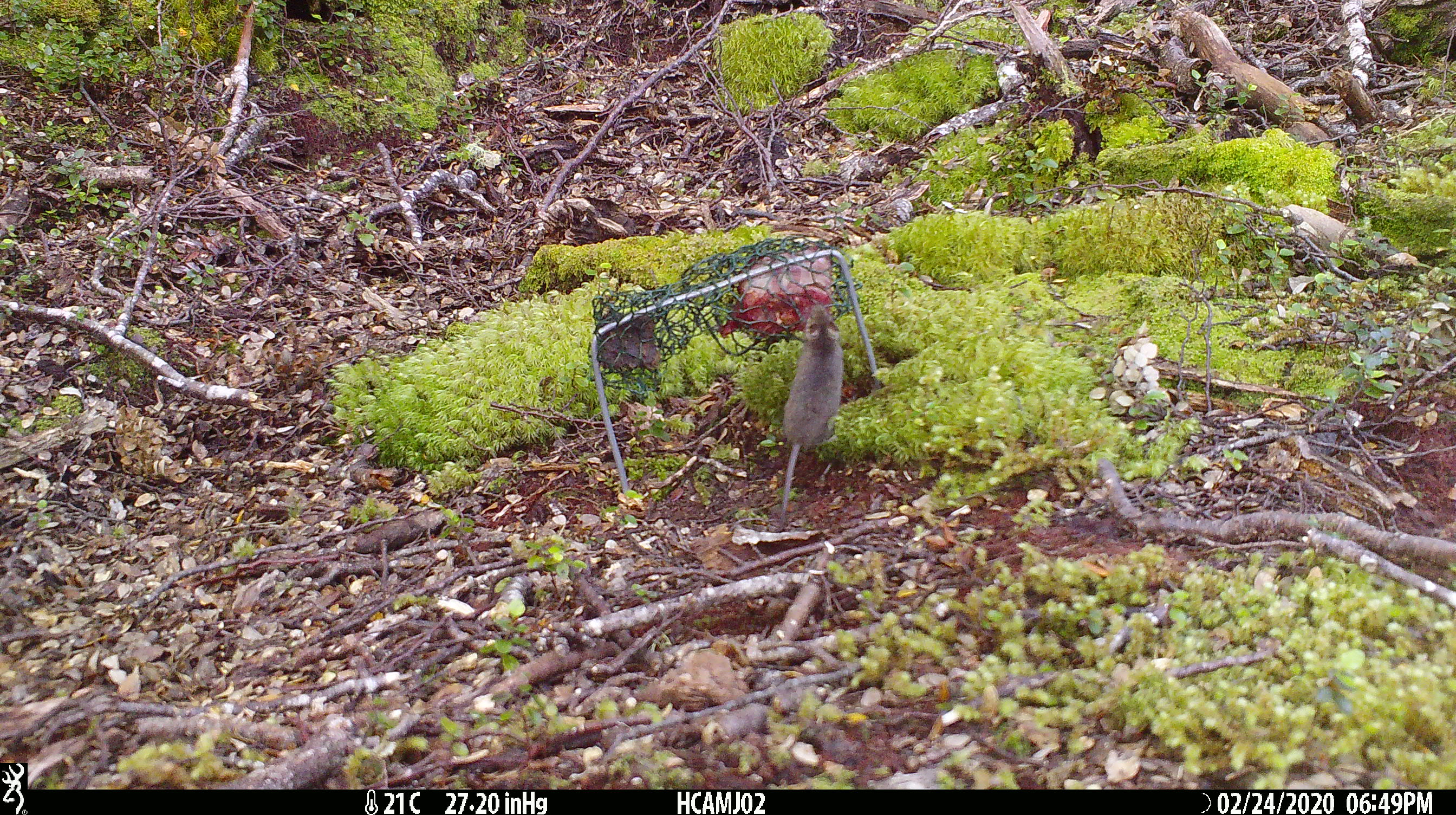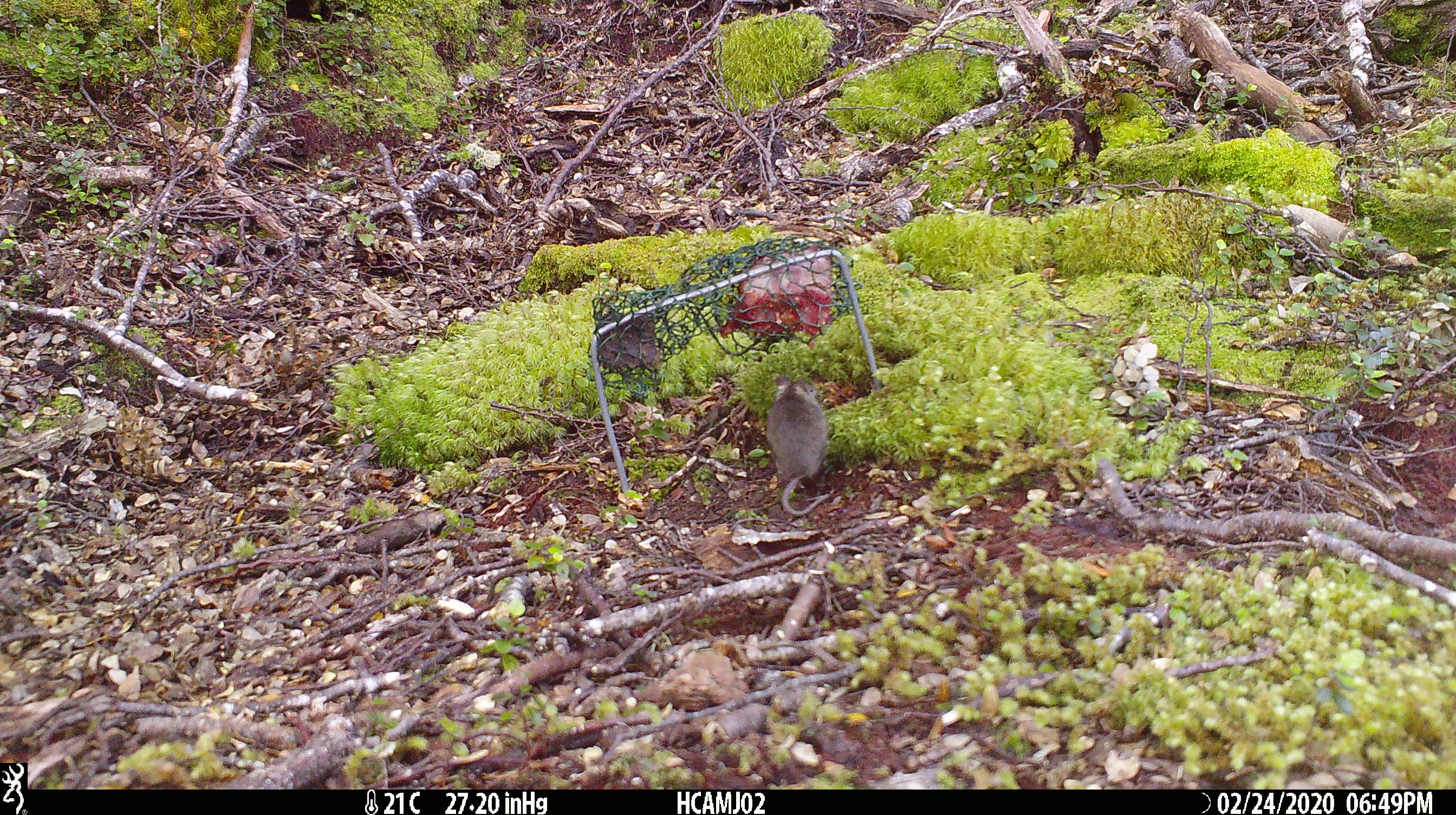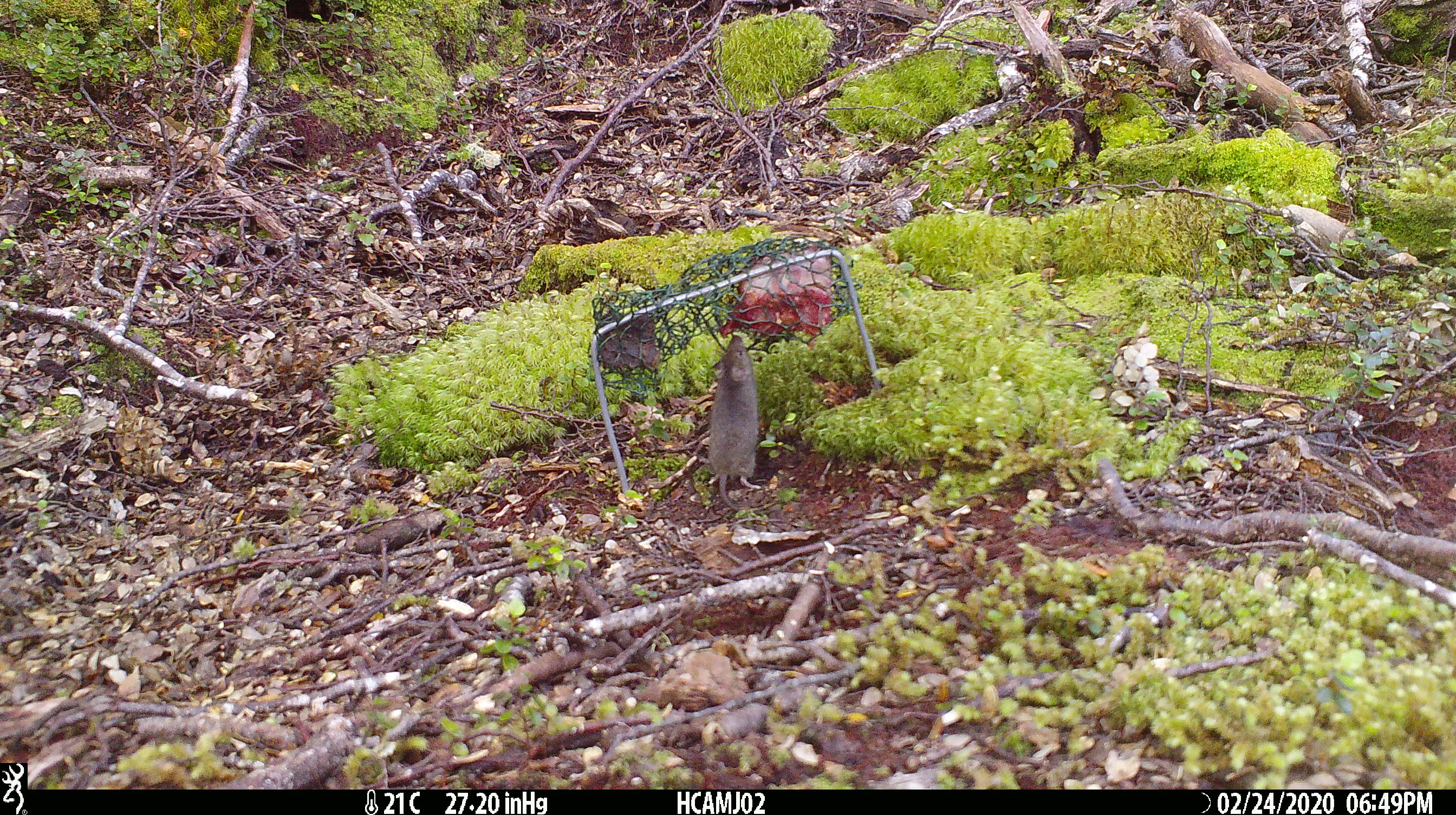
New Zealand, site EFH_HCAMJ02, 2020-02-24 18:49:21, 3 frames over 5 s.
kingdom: Animalia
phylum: Chordata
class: Mammalia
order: Rodentia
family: Muridae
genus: Mus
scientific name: Mus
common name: mouse